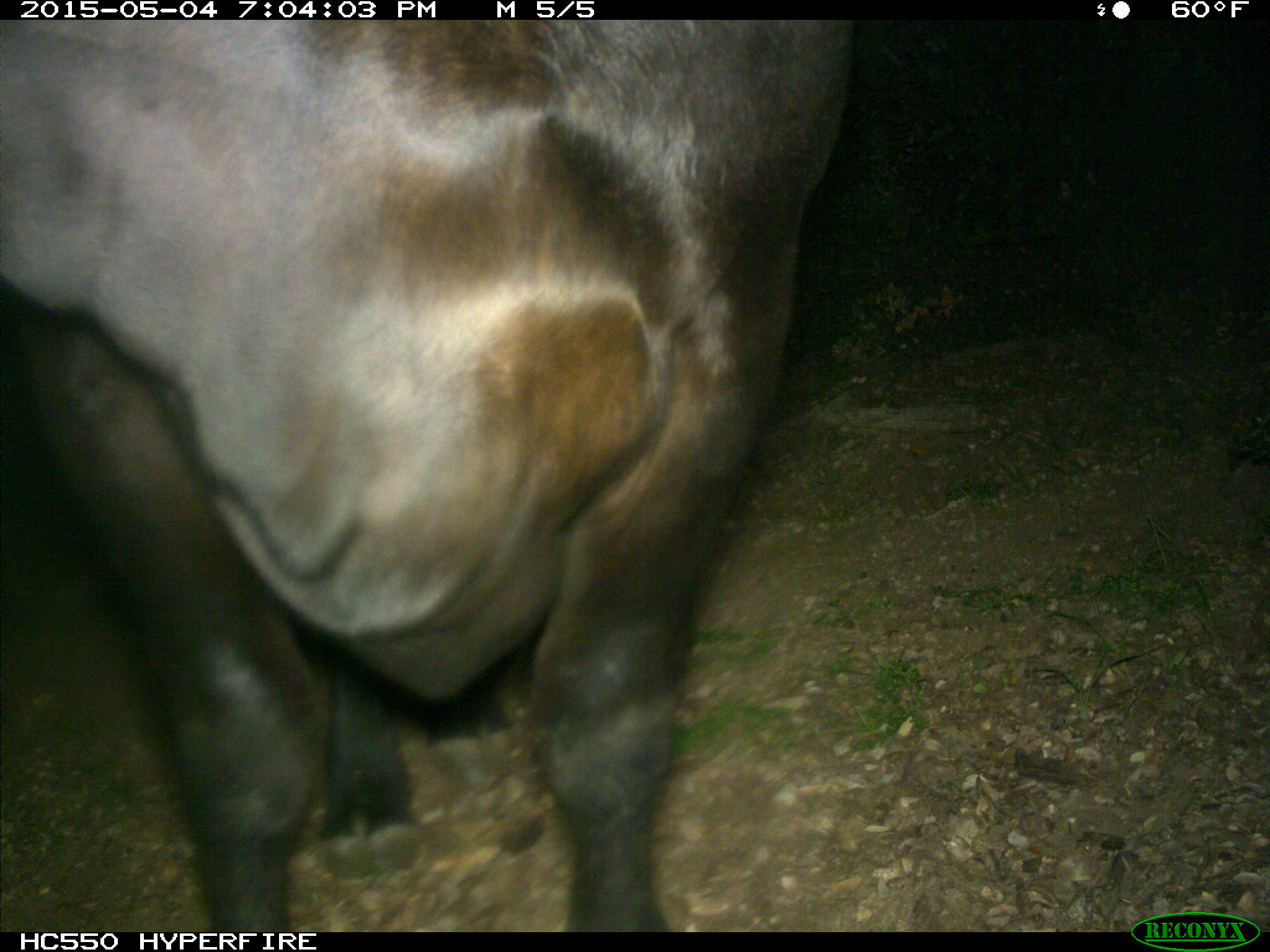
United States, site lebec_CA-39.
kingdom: Animalia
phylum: Chordata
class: Mammalia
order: Artiodactyla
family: Bovidae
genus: Bos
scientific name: Bos taurus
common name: domestic cow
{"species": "Bos taurus (domestic cow)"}